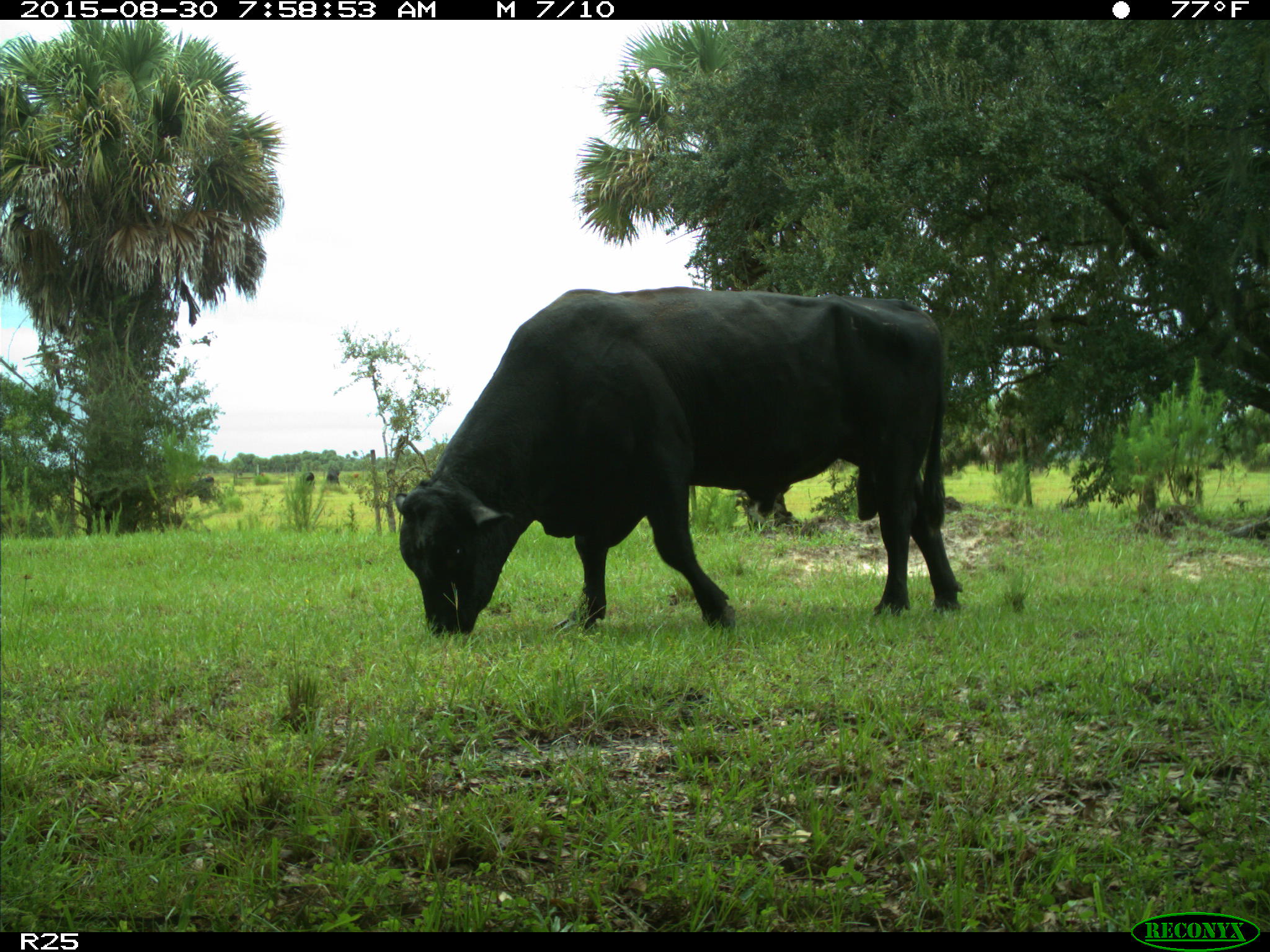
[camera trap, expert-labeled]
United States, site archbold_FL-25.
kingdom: Animalia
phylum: Chordata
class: Mammalia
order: Artiodactyla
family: Bovidae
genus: Bos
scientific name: Bos taurus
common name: domestic cow